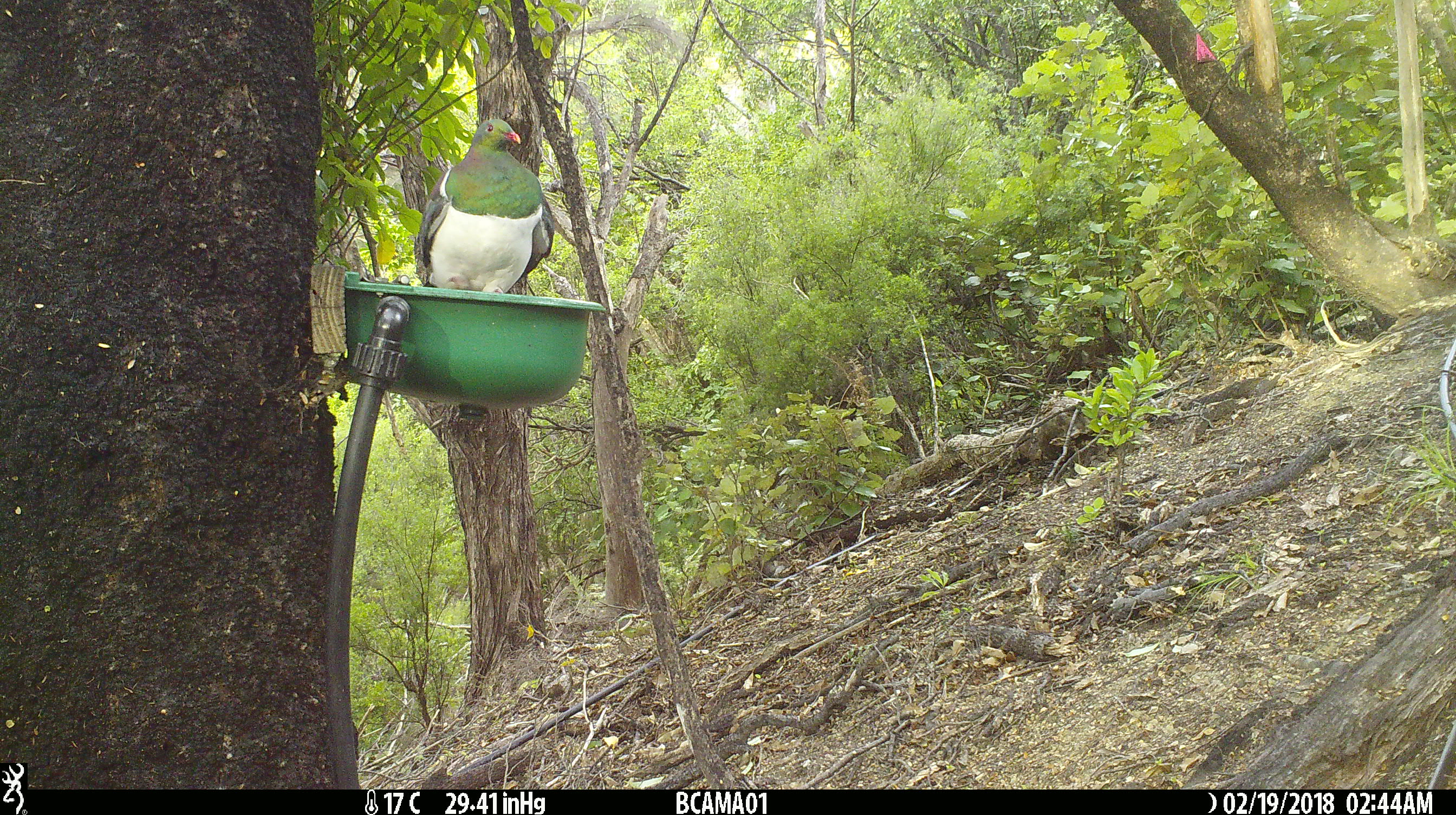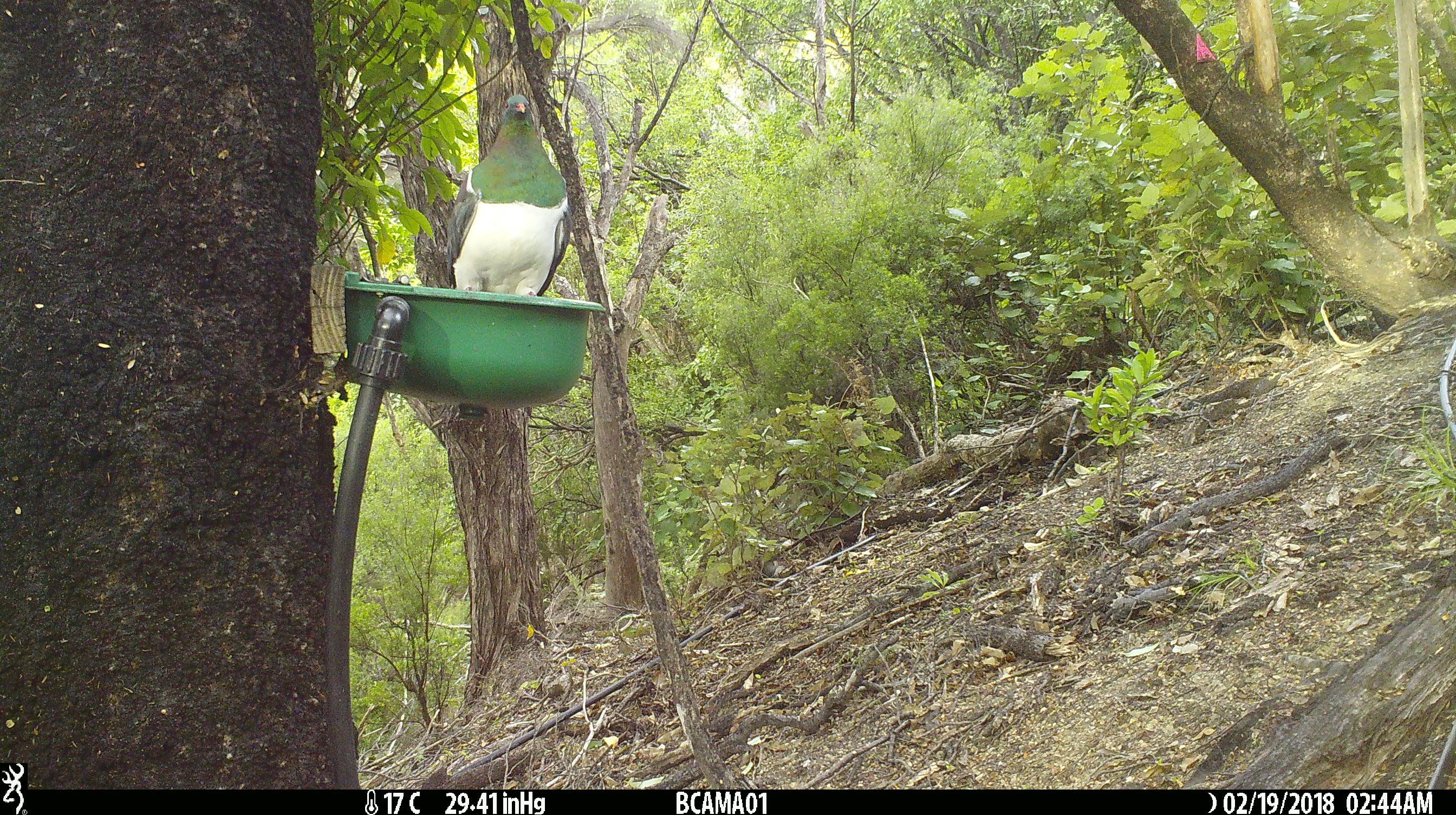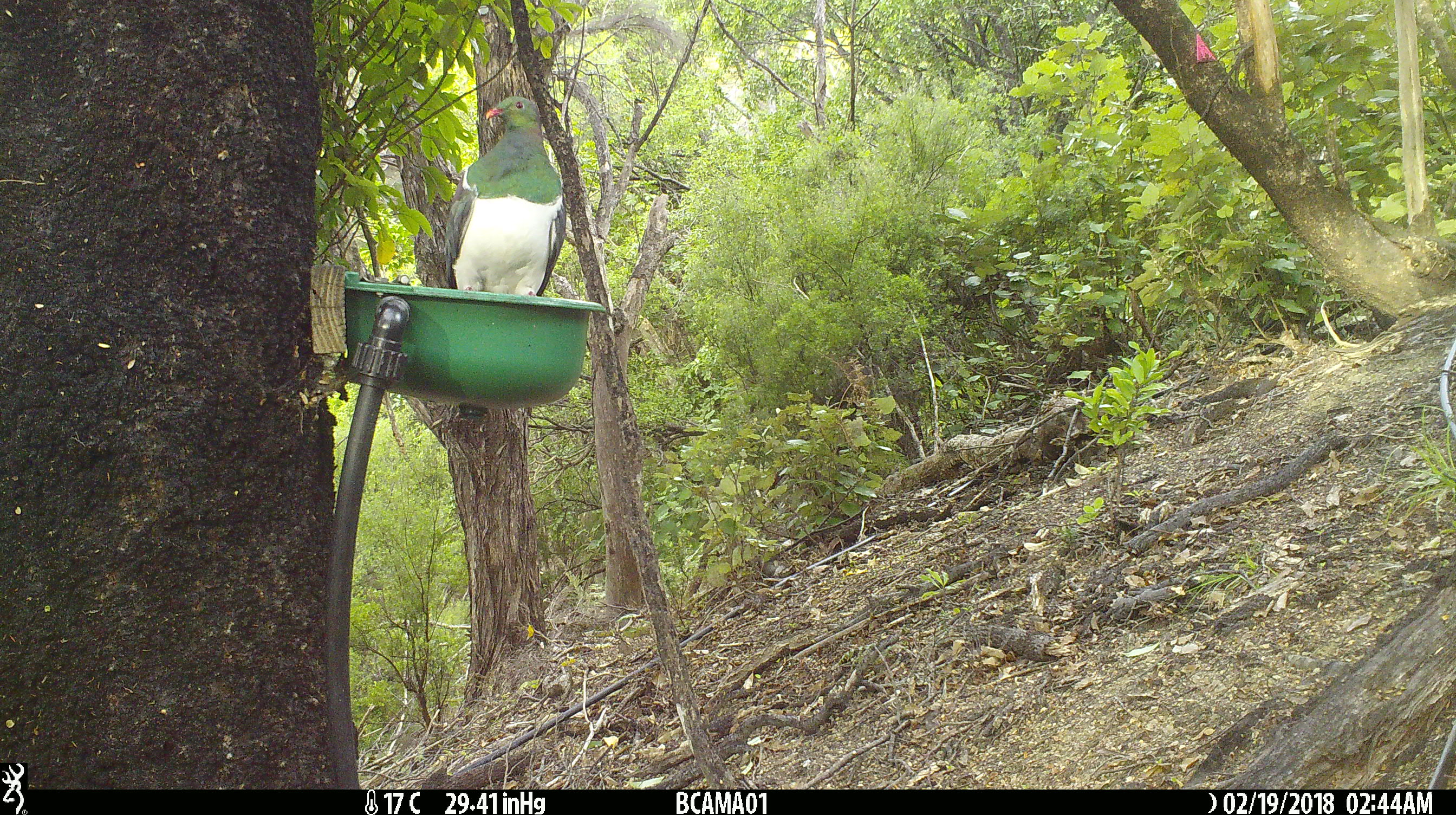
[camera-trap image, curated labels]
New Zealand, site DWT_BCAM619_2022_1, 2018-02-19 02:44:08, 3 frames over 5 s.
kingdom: Animalia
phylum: Chordata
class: Aves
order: Columbiformes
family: Columbidae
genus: Hemiphaga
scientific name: Hemiphaga novaeseelandiae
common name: new zealand pigeon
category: kereru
Kereru (new zealand pigeon) (Hemiphaga novaeseelandiae).